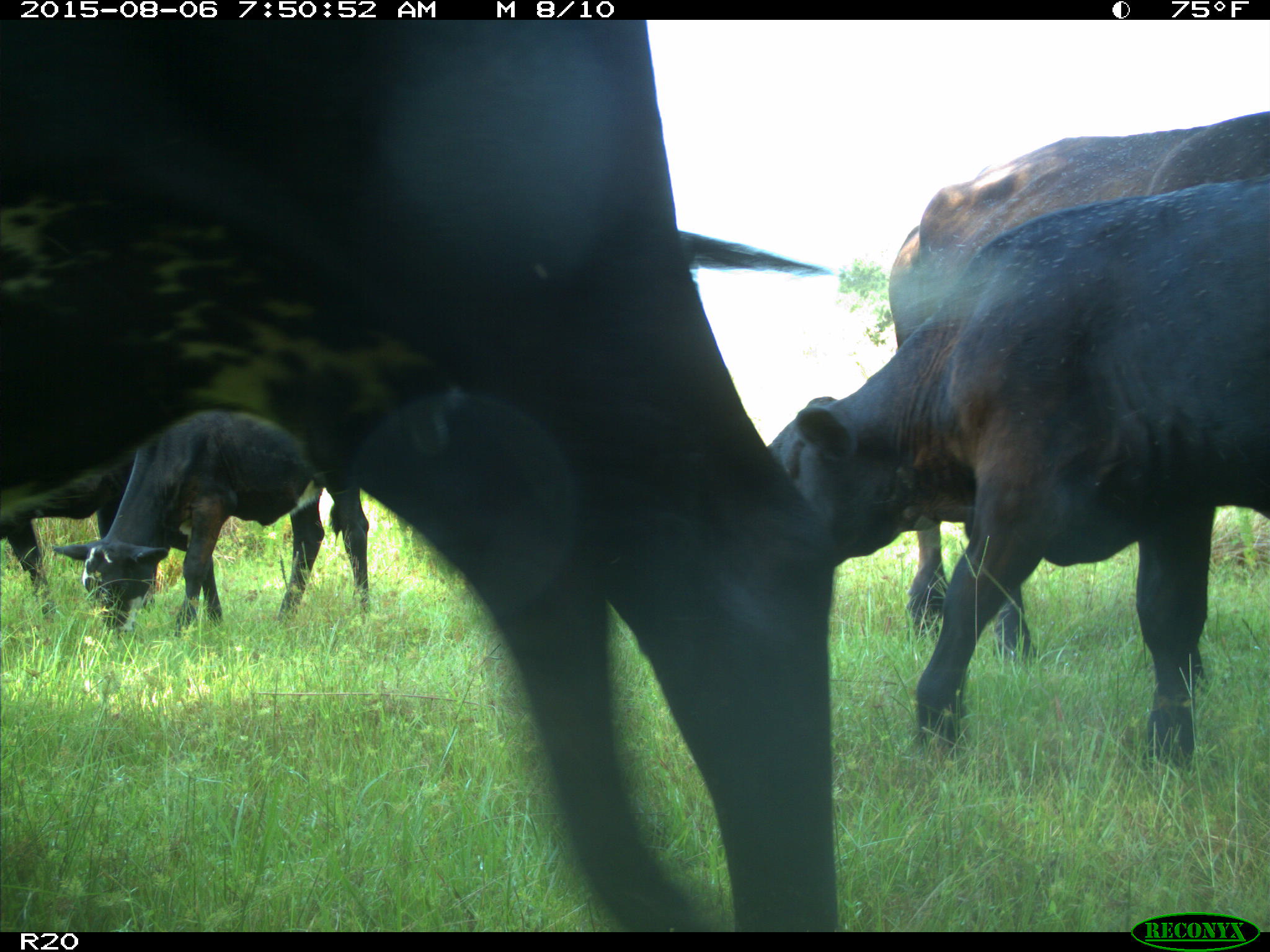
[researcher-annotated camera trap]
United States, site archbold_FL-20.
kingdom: Animalia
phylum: Chordata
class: Mammalia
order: Artiodactyla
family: Bovidae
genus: Bos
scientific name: Bos taurus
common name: domestic cow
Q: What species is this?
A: Bos taurus (domestic cow).